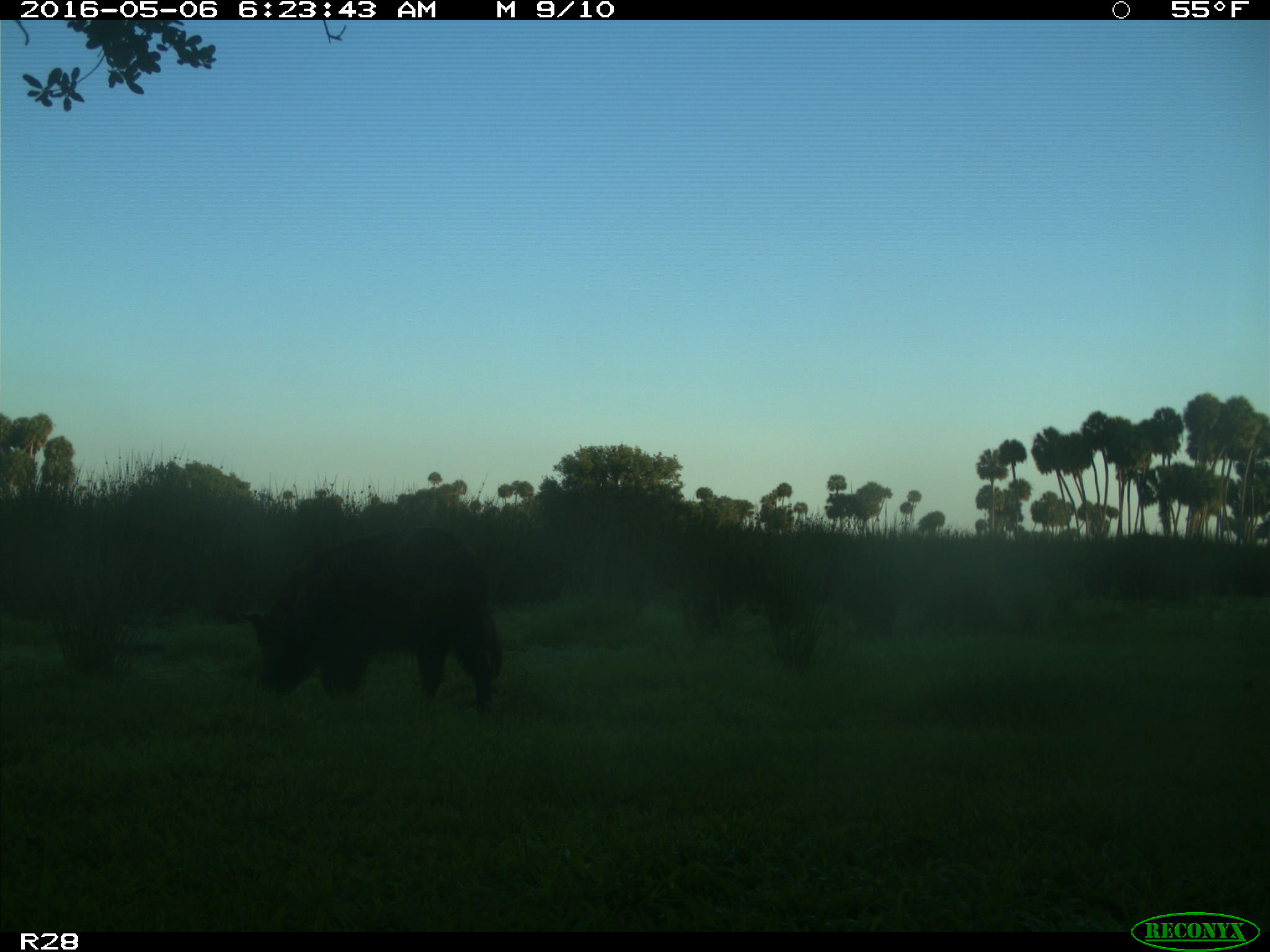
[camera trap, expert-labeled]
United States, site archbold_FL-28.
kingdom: Animalia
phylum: Chordata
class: Mammalia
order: Artiodactyla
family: Suidae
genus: Sus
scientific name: Sus scrofa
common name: wild boar